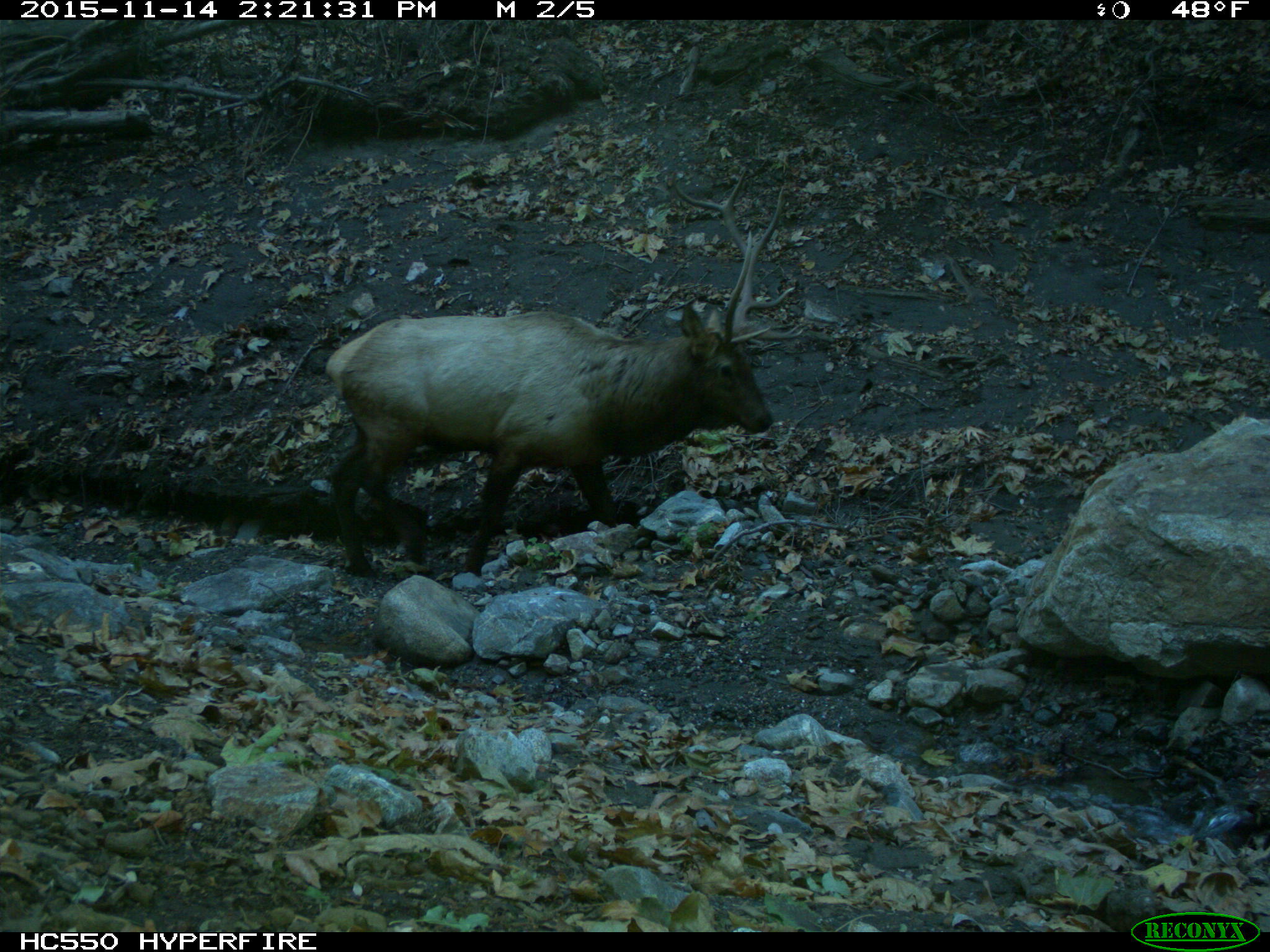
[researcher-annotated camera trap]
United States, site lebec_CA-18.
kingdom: Animalia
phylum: Chordata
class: Mammalia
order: Artiodactyla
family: Cervidae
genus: Cervus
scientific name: Cervus canadensis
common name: elk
Cervus canadensis (elk).